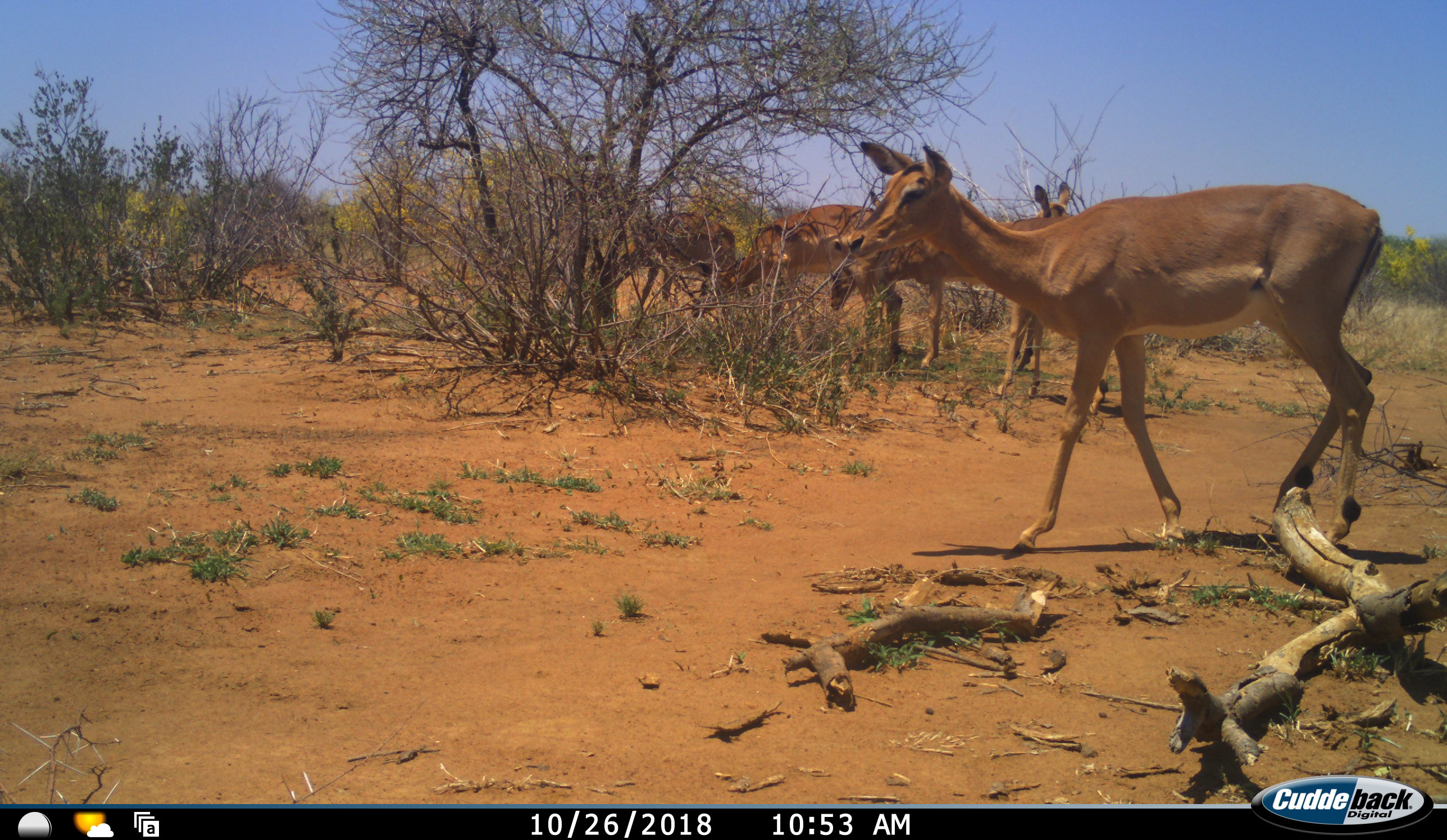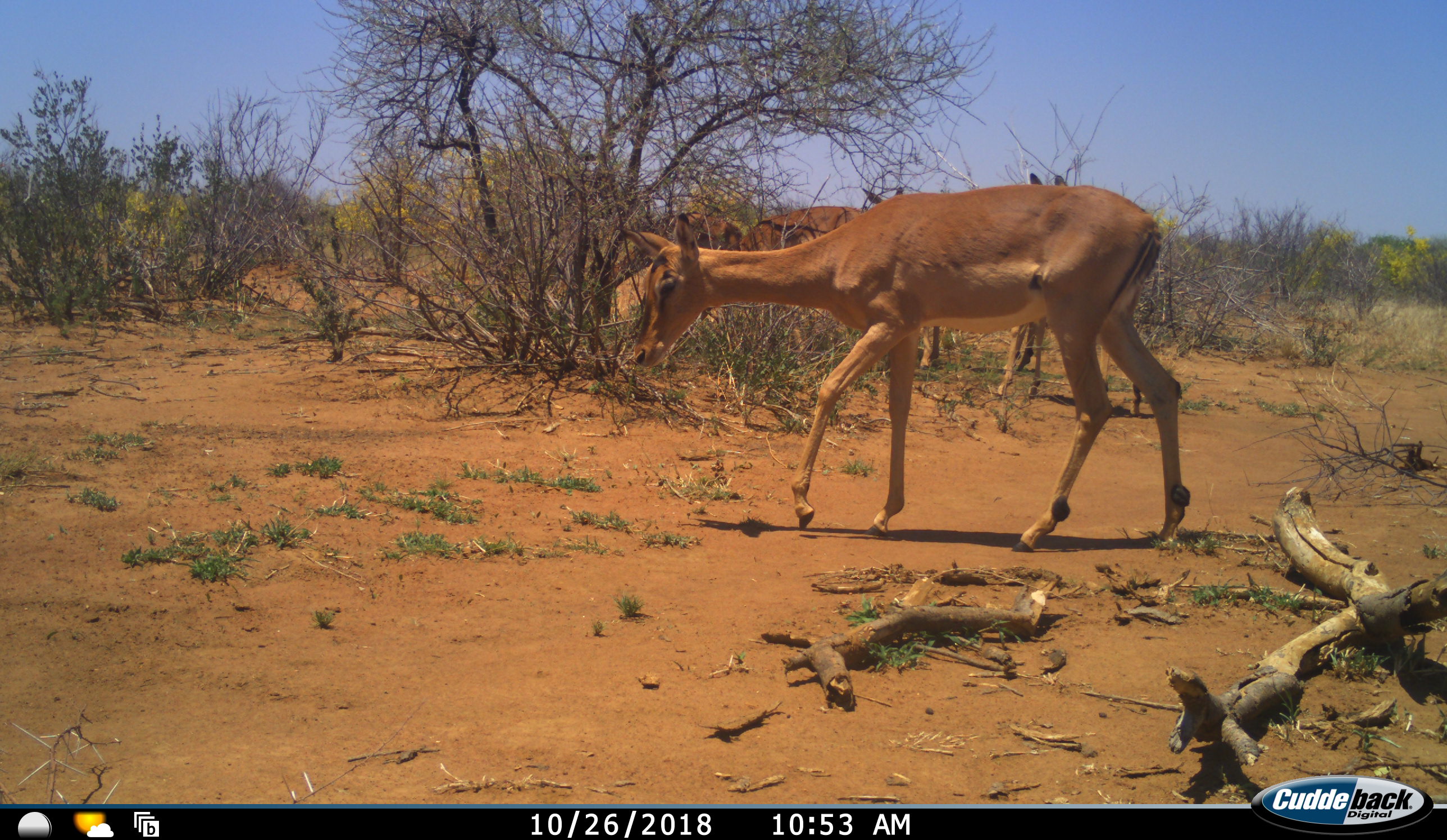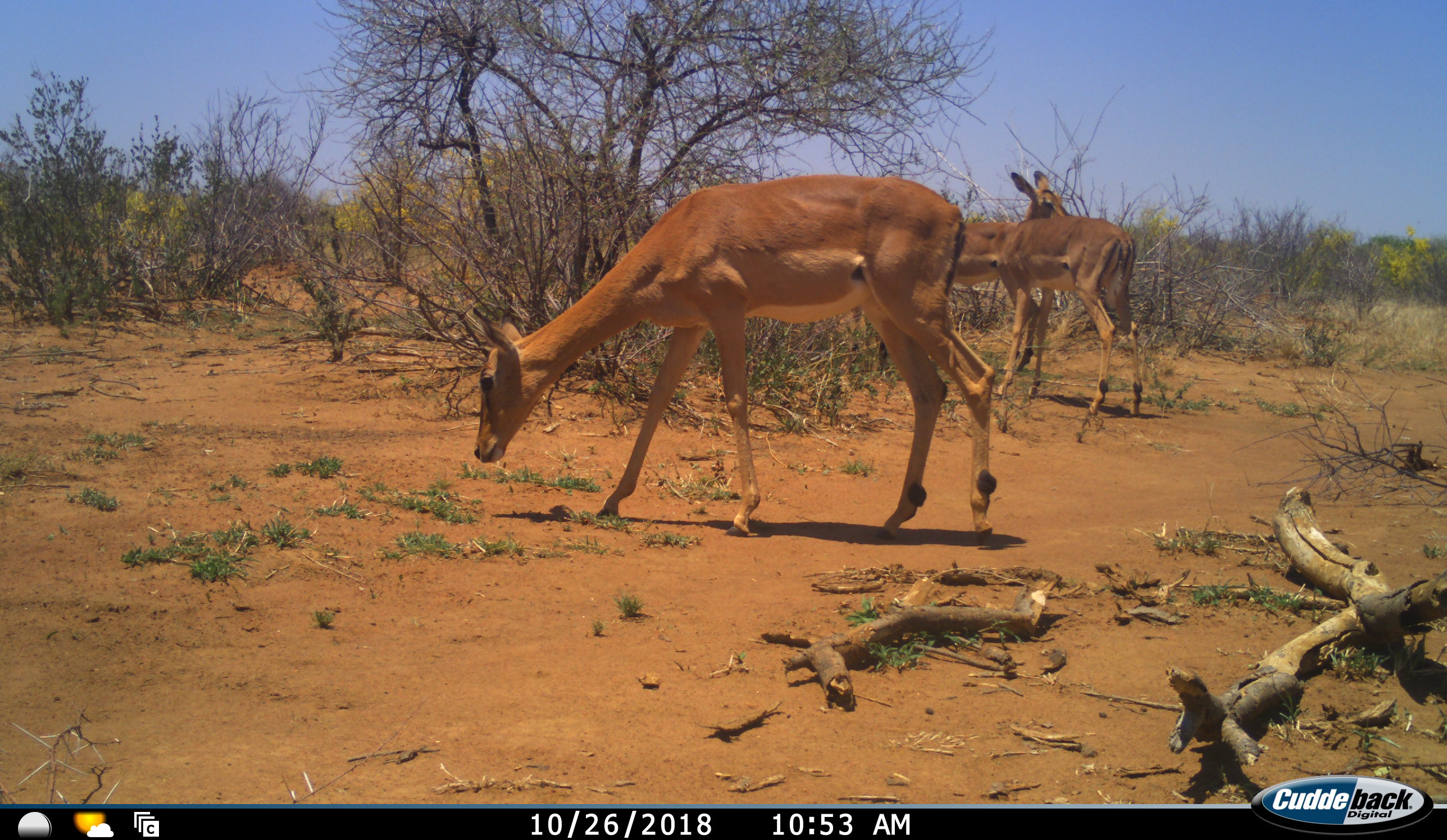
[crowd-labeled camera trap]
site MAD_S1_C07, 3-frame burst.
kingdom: Animalia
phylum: Chordata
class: Mammalia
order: Artiodactyla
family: Bovidae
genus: Aepyceros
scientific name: Aepyceros melampus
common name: impala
Impala (Aepyceros melampus), count 5. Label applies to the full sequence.